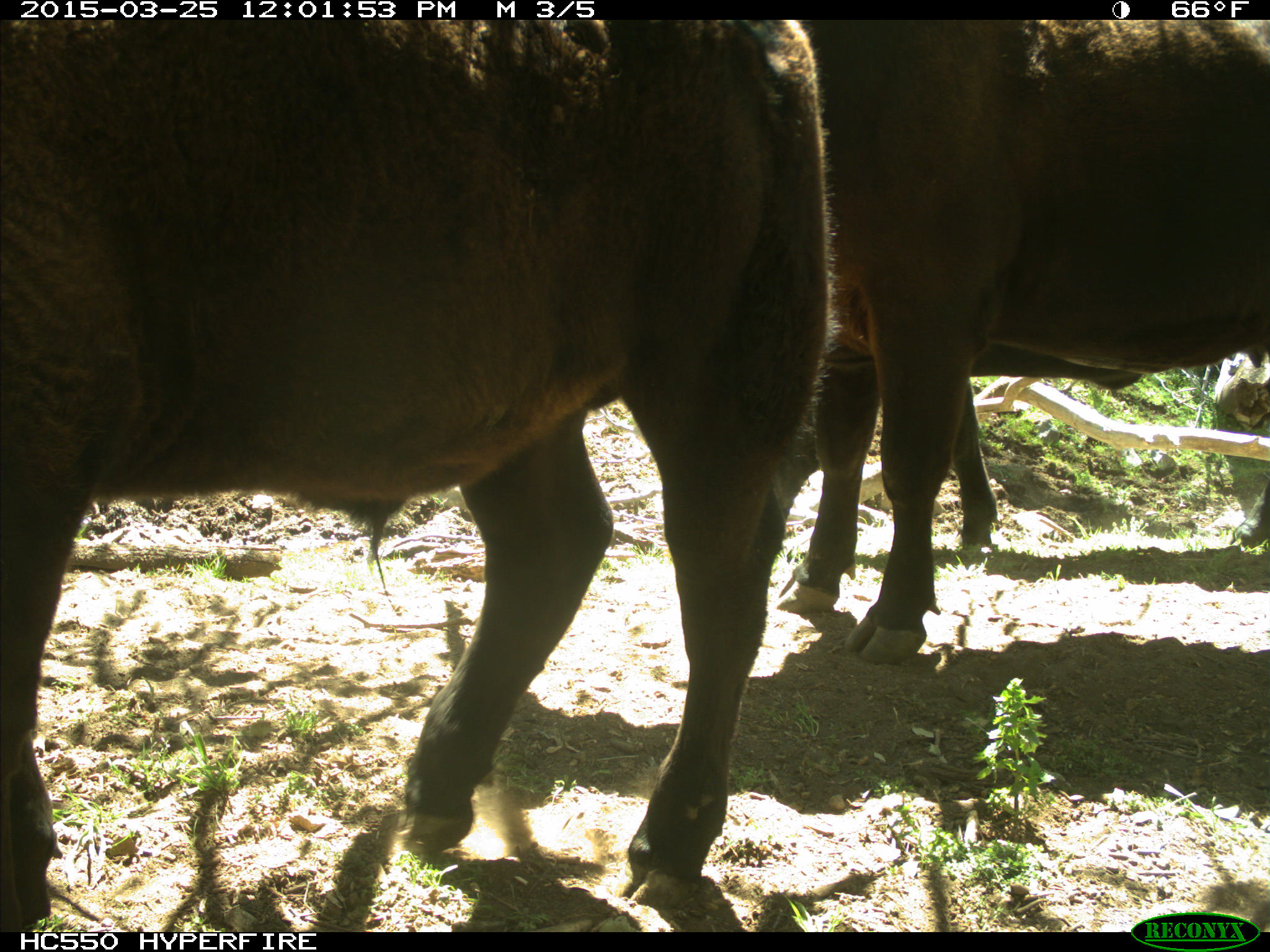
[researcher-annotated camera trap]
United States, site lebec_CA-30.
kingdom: Animalia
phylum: Chordata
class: Mammalia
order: Artiodactyla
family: Bovidae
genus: Bos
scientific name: Bos taurus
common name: domestic cow